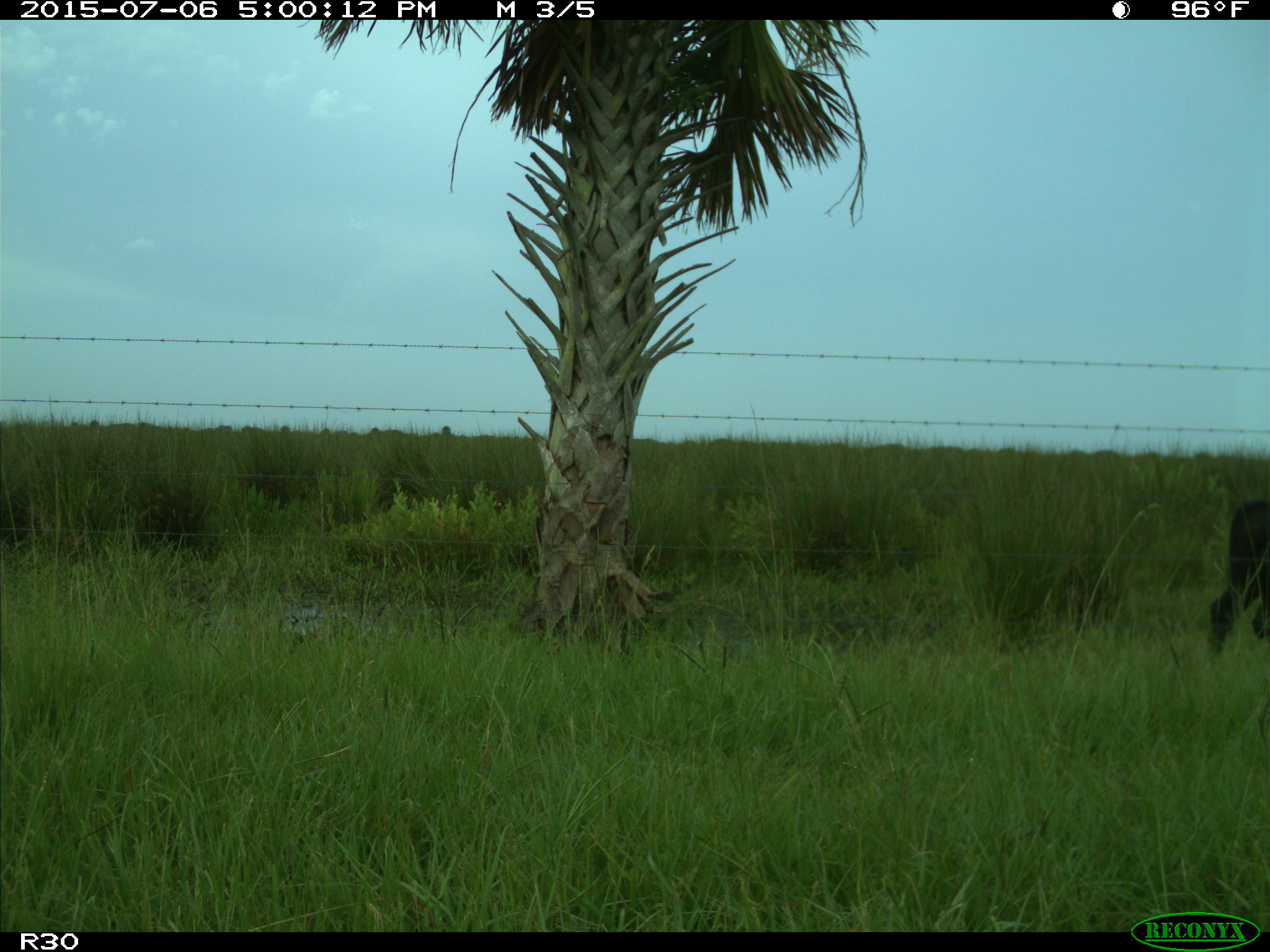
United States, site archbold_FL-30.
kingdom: Animalia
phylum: Chordata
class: Mammalia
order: Artiodactyla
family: Bovidae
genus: Bos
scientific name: Bos taurus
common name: domestic cow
Bos taurus (domestic cow).